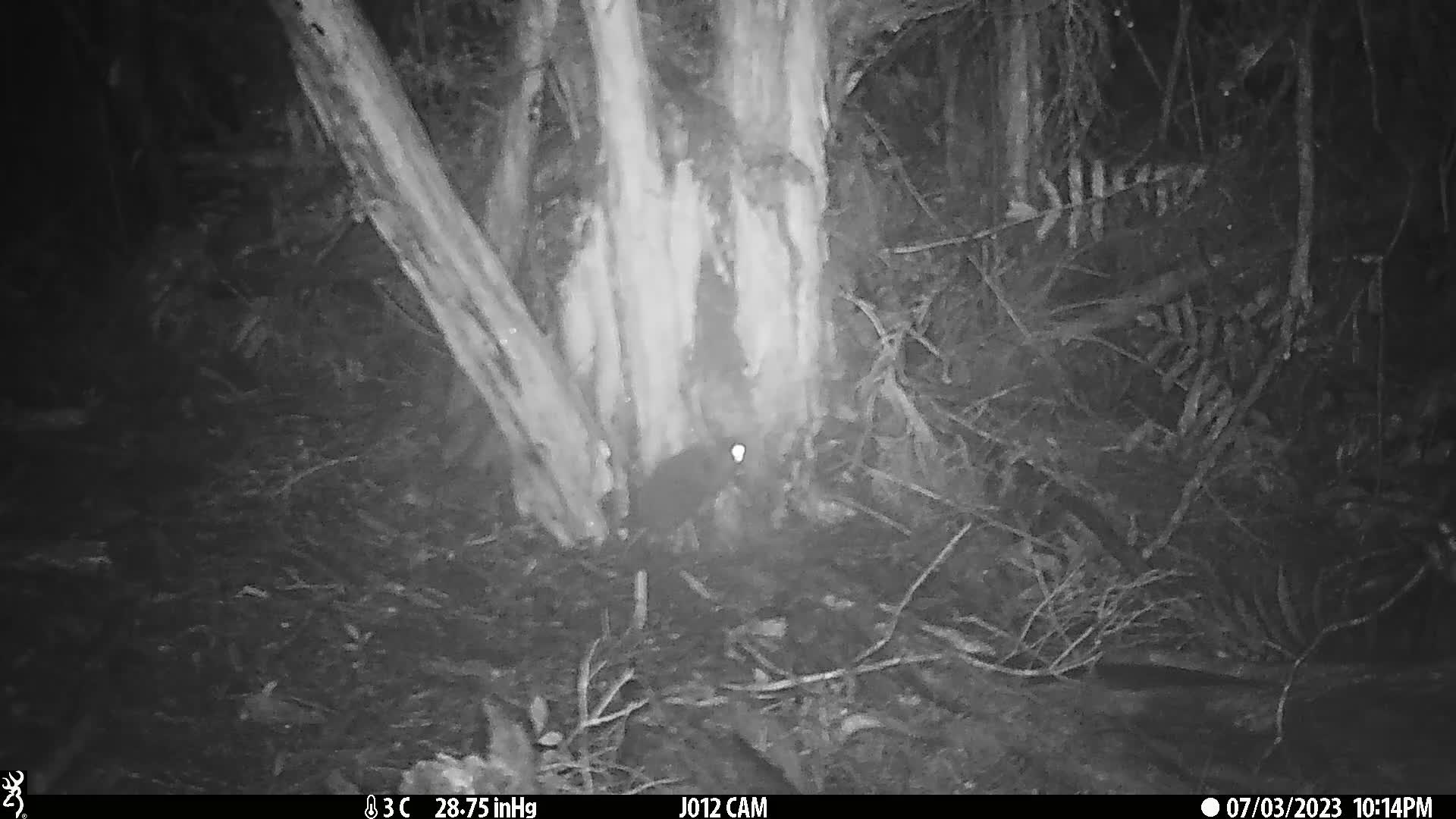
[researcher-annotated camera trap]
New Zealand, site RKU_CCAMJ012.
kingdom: Animalia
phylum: Chordata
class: Mammalia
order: Rodentia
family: Muridae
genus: Rattus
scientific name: Rattus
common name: rat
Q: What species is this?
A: Rat (Rattus).